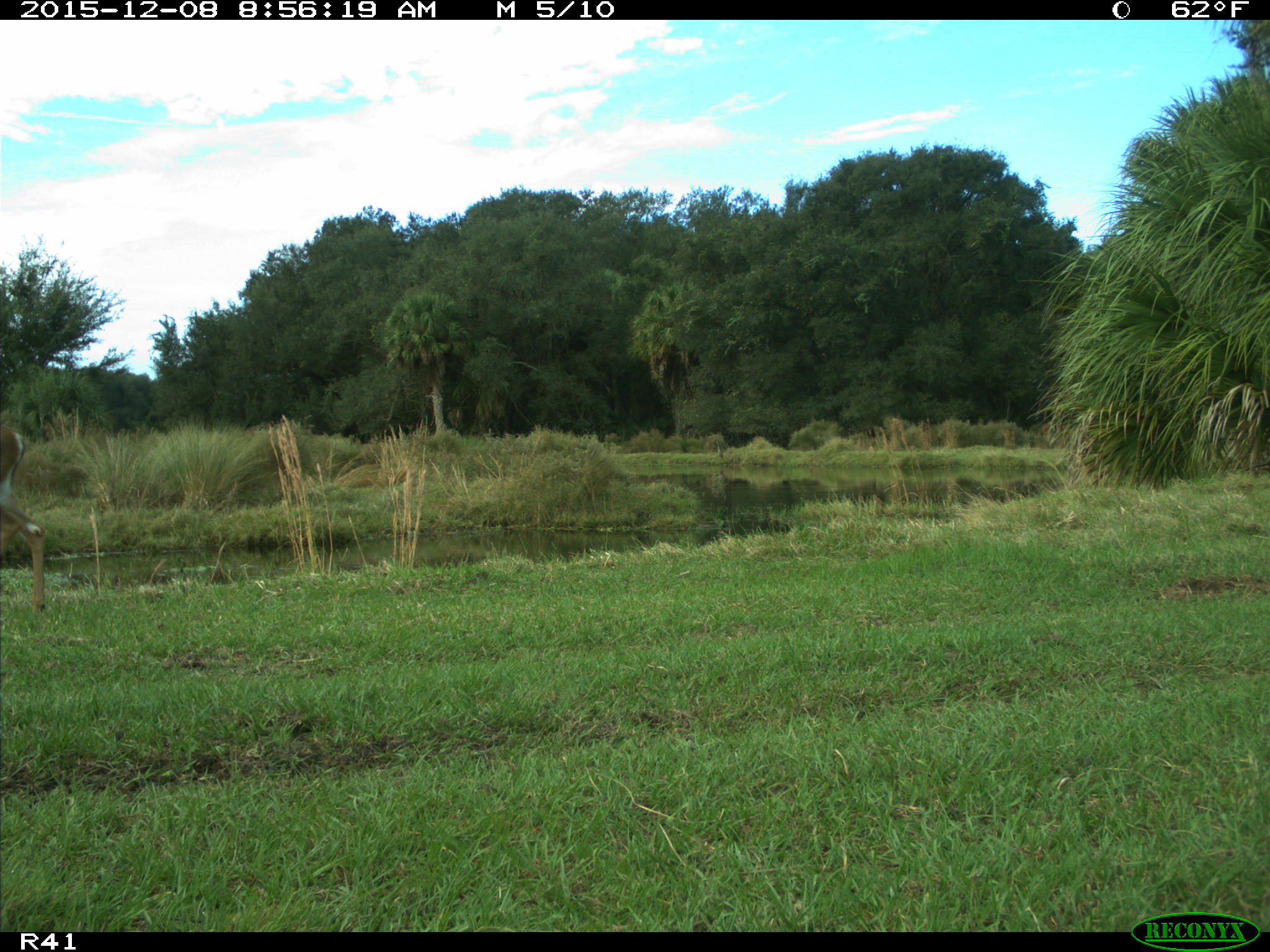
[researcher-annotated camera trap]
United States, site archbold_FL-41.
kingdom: Animalia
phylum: Chordata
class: Mammalia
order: Artiodactyla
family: Cervidae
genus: Odocoileus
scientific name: Odocoileus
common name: deer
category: unidentified deer